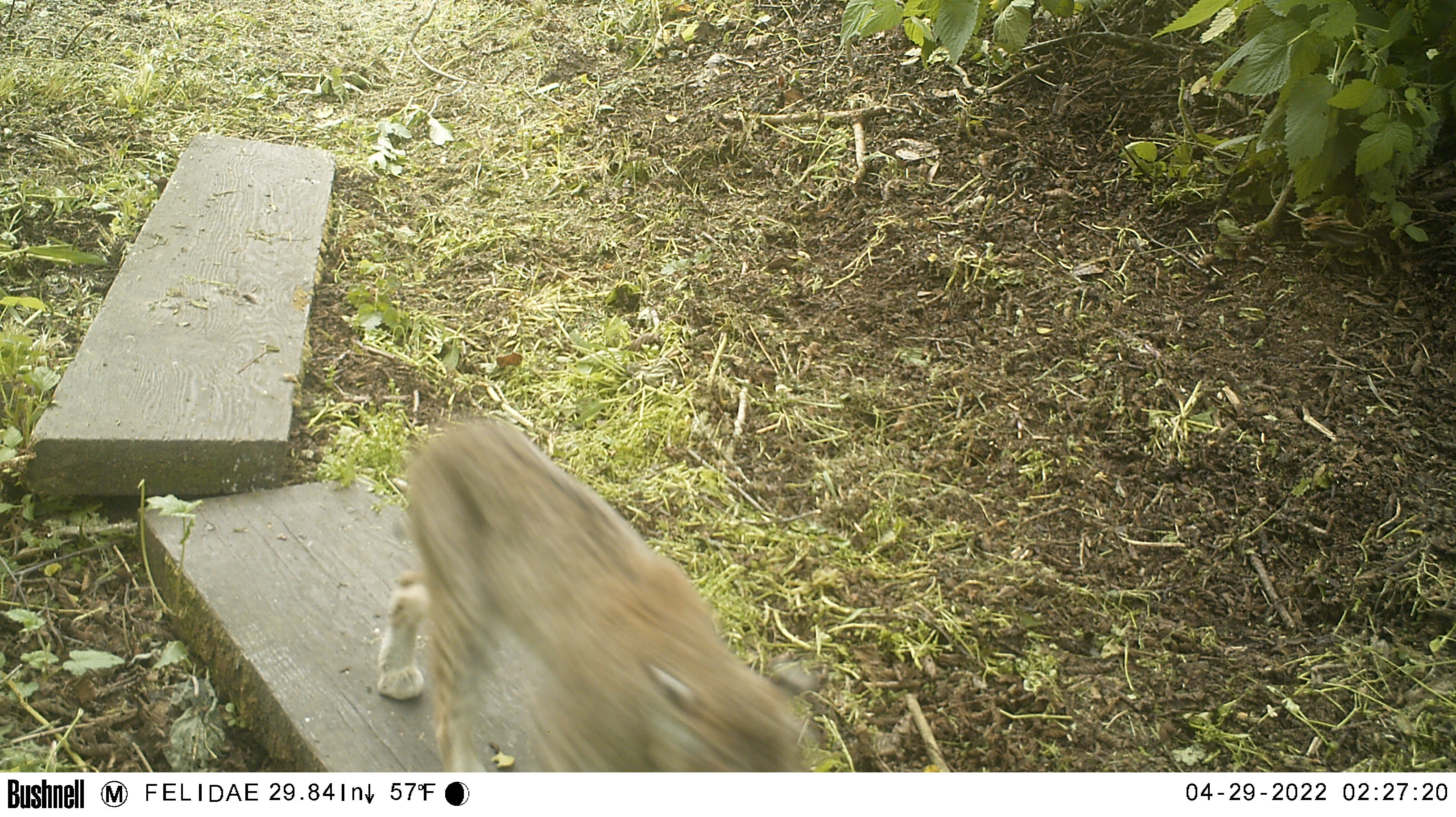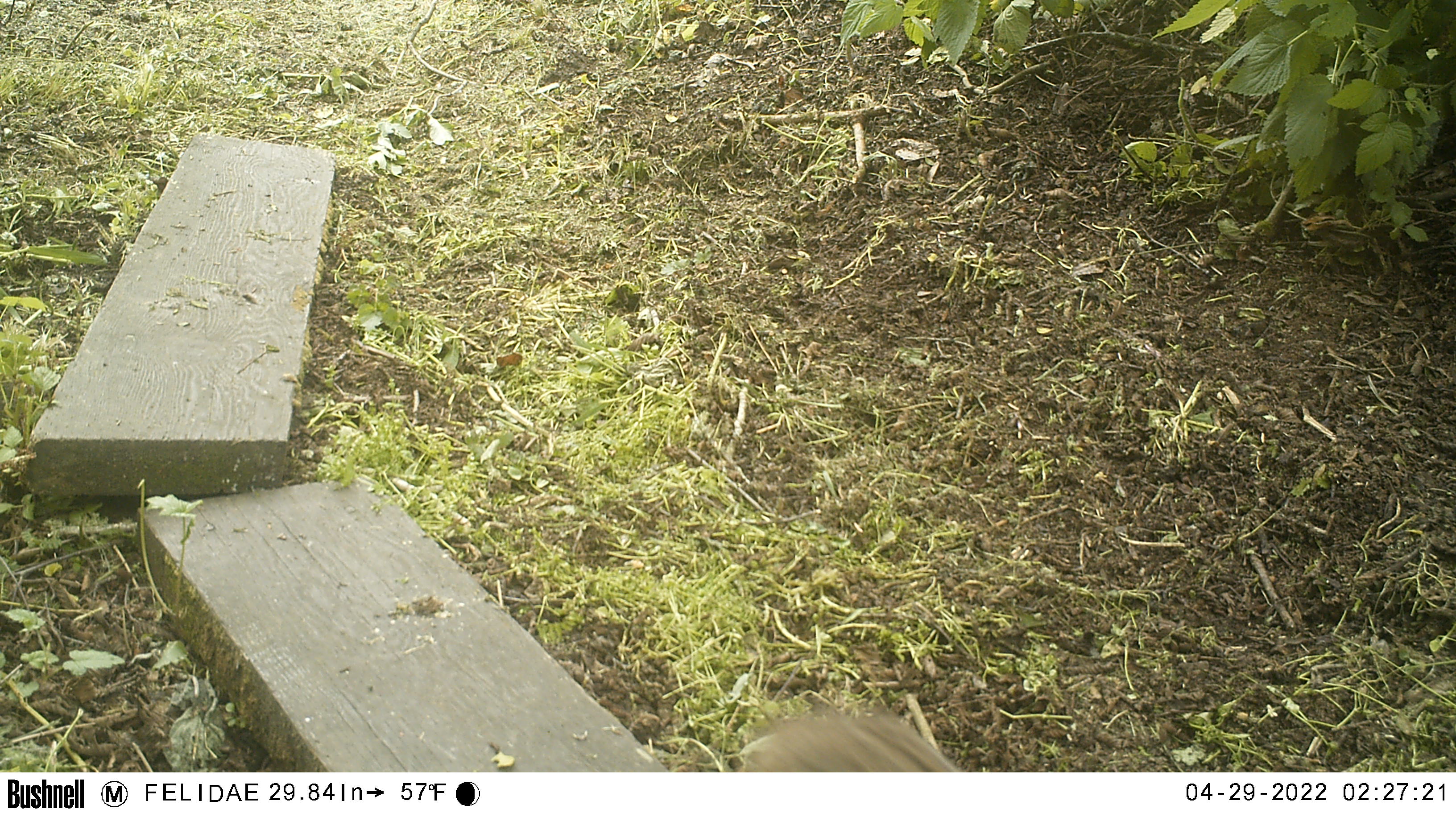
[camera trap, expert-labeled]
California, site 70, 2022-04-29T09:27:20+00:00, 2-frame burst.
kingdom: Animalia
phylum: Chordata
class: Mammalia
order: Carnivora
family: Felidae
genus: Lynx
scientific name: Lynx rufus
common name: bobcat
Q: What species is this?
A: Bobcat (Lynx rufus).